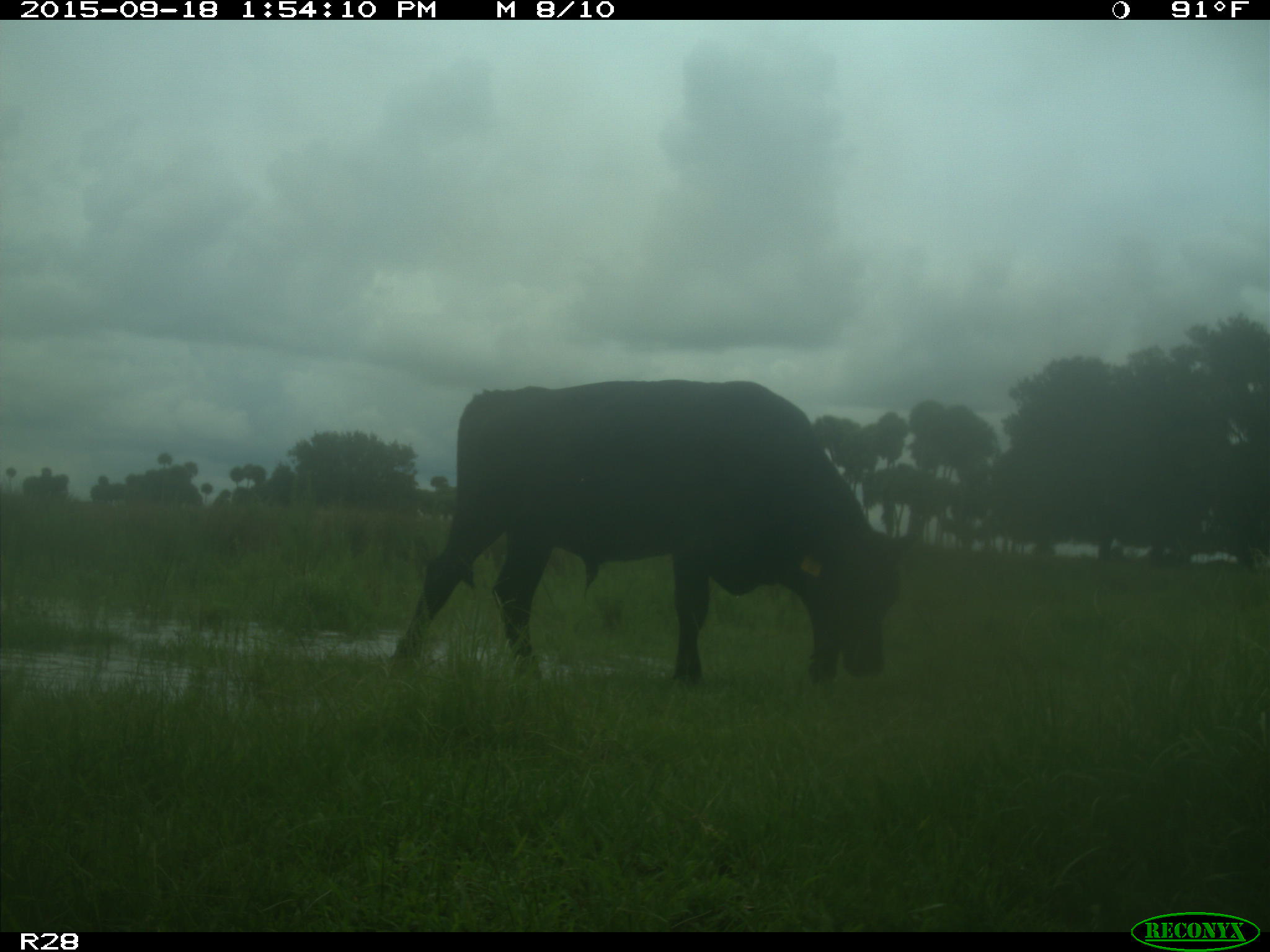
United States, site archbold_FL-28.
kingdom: Animalia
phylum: Chordata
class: Mammalia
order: Artiodactyla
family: Bovidae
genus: Bos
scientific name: Bos taurus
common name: domestic cow